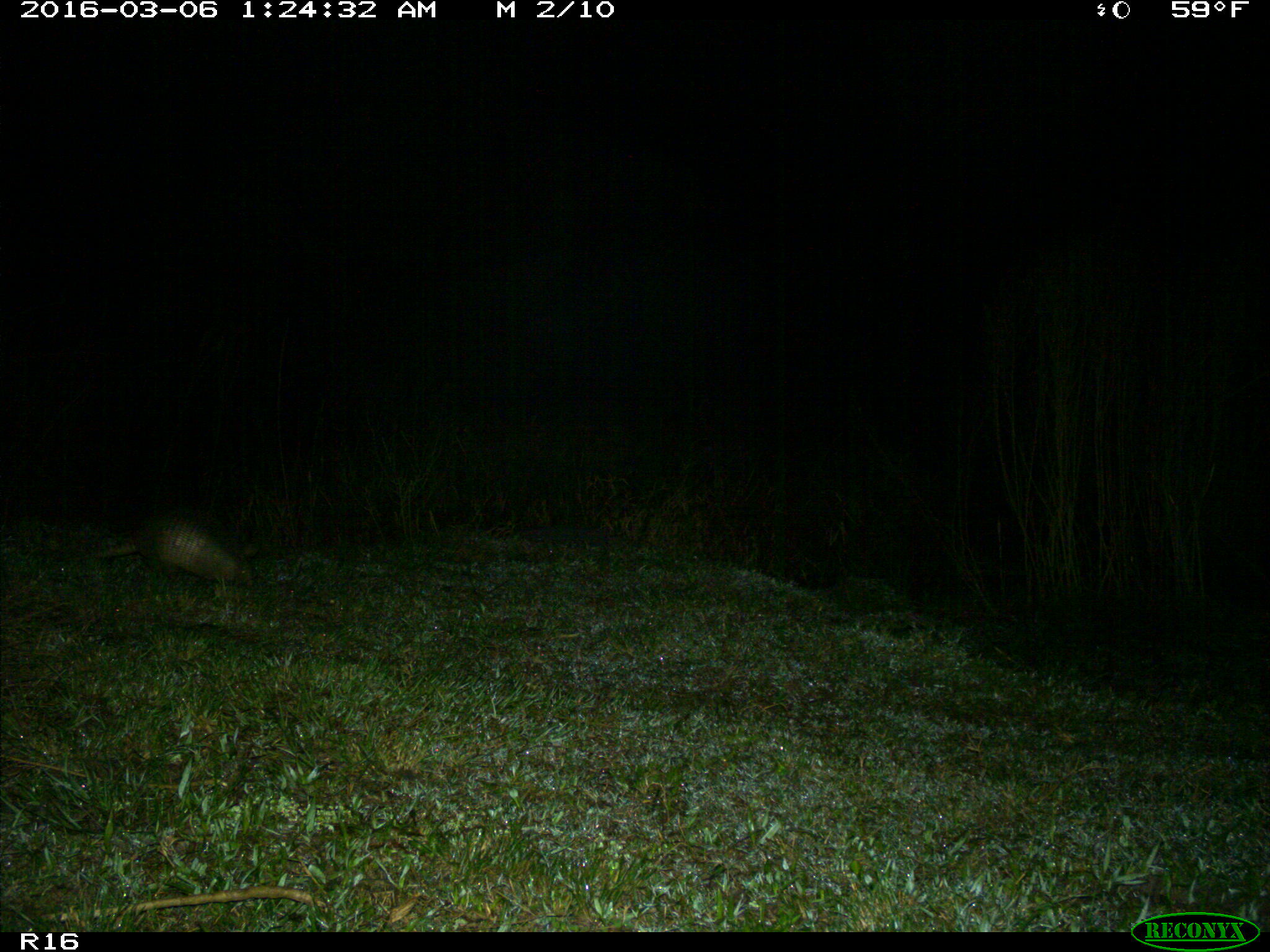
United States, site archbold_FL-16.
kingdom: Animalia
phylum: Chordata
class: Mammalia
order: Cingulata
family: Dasypodidae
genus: Dasypus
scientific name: Dasypus novemcinctus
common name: nine-banded armadillo